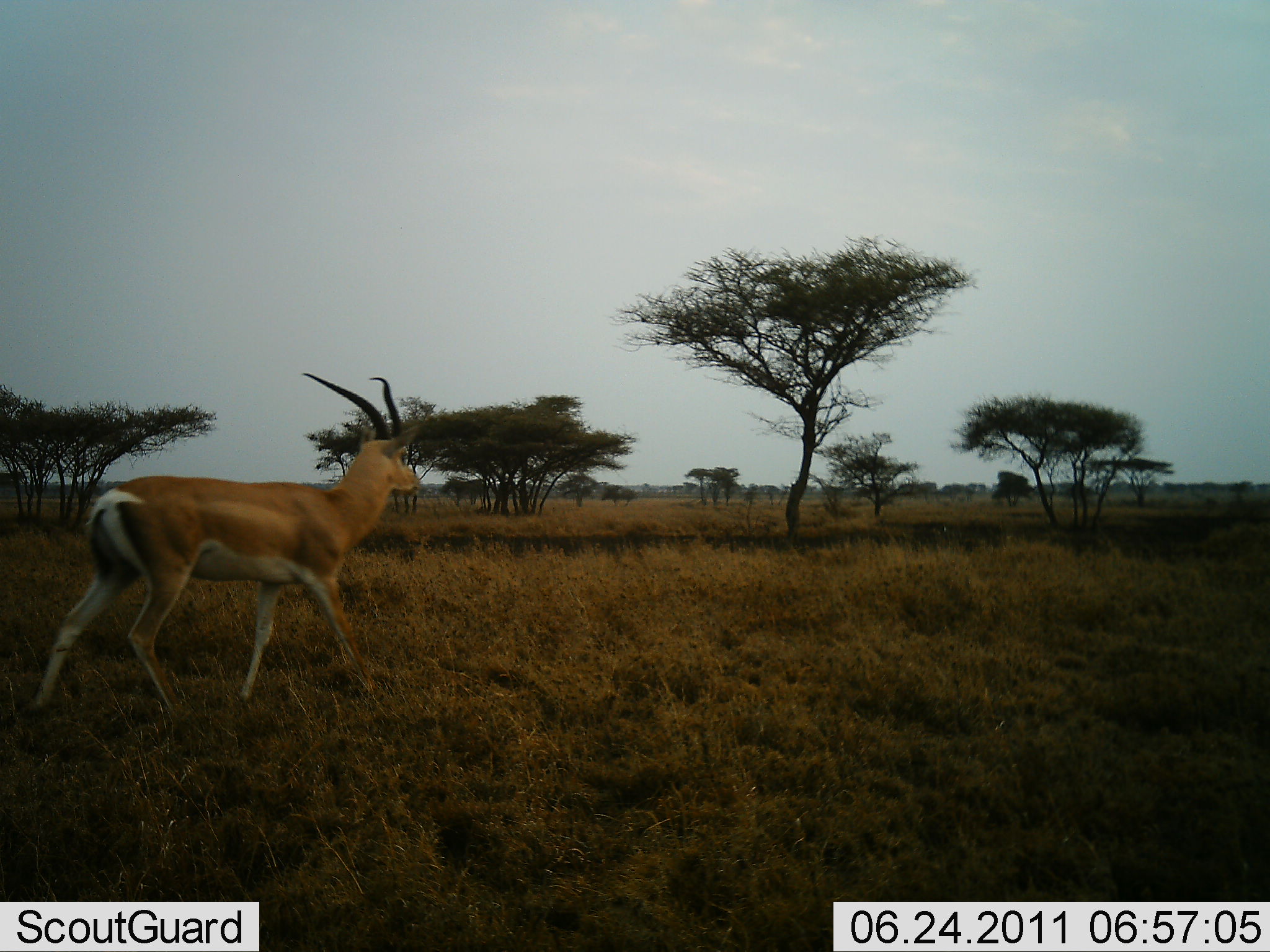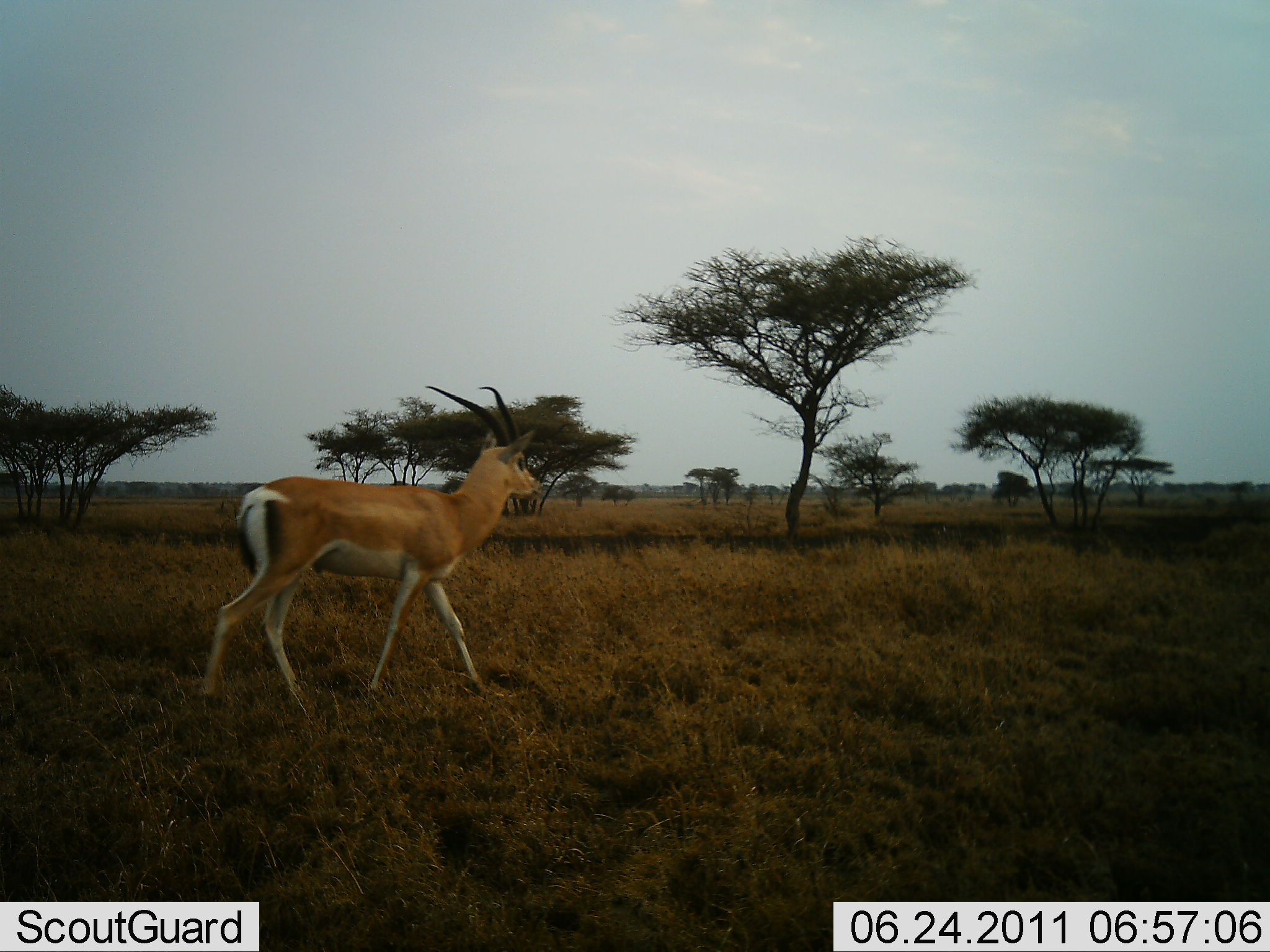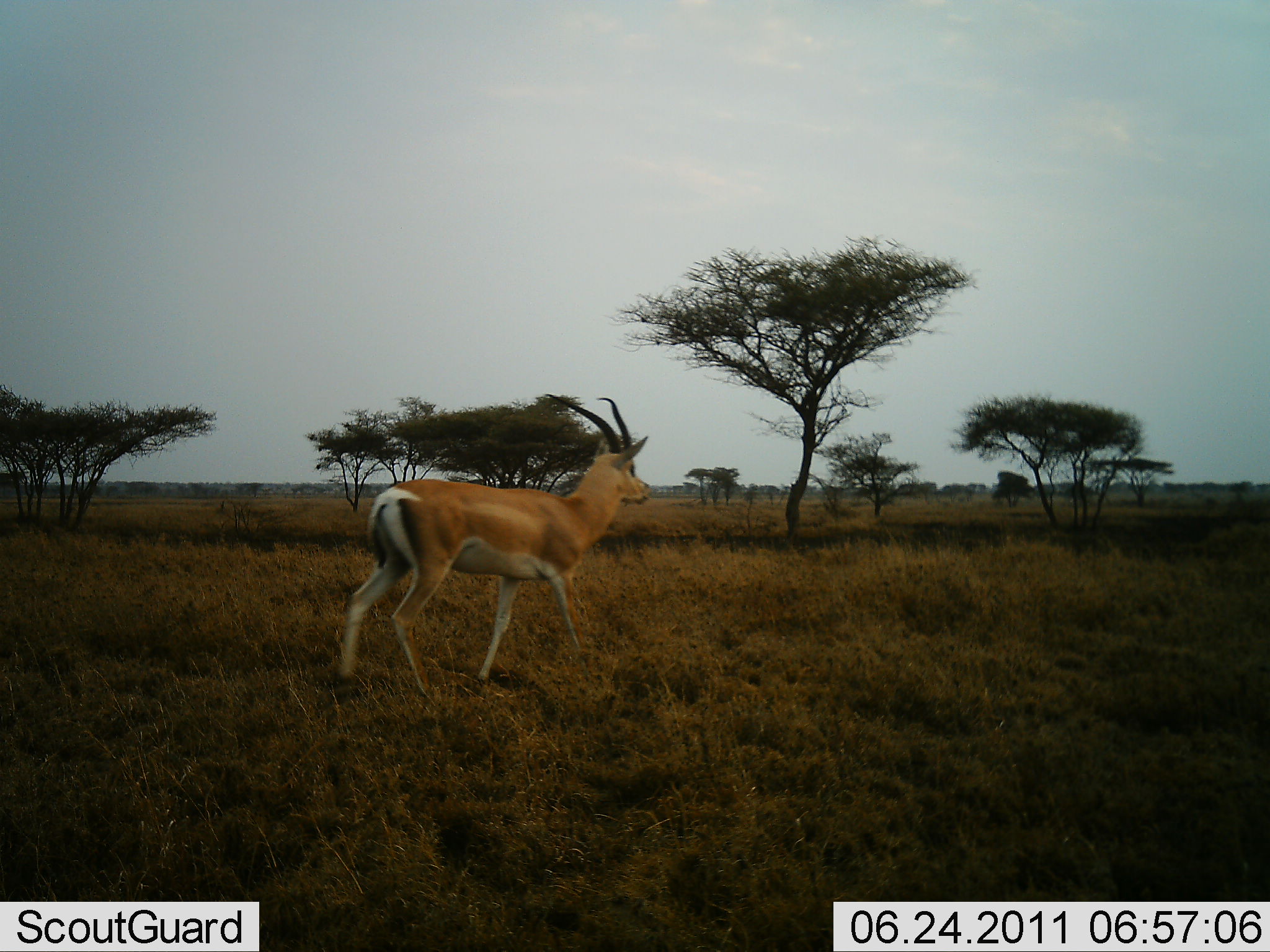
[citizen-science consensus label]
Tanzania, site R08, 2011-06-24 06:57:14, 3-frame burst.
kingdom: Animalia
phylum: Chordata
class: Mammalia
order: Artiodactyla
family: Bovidae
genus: Nanger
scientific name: Nanger granti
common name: grant's gazelle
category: gazellegrants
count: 1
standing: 0%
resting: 0%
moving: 100%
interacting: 0%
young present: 0%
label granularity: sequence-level